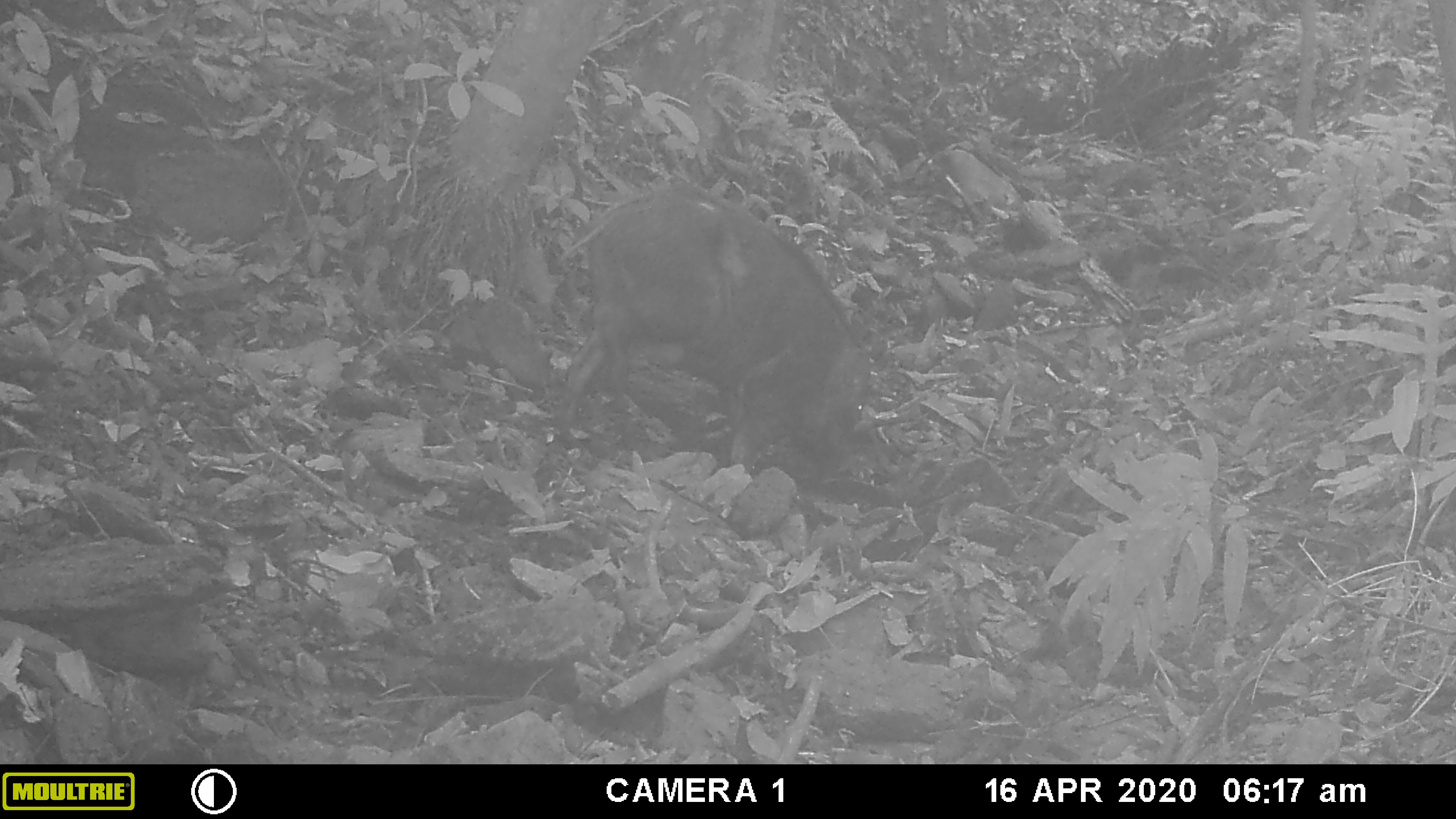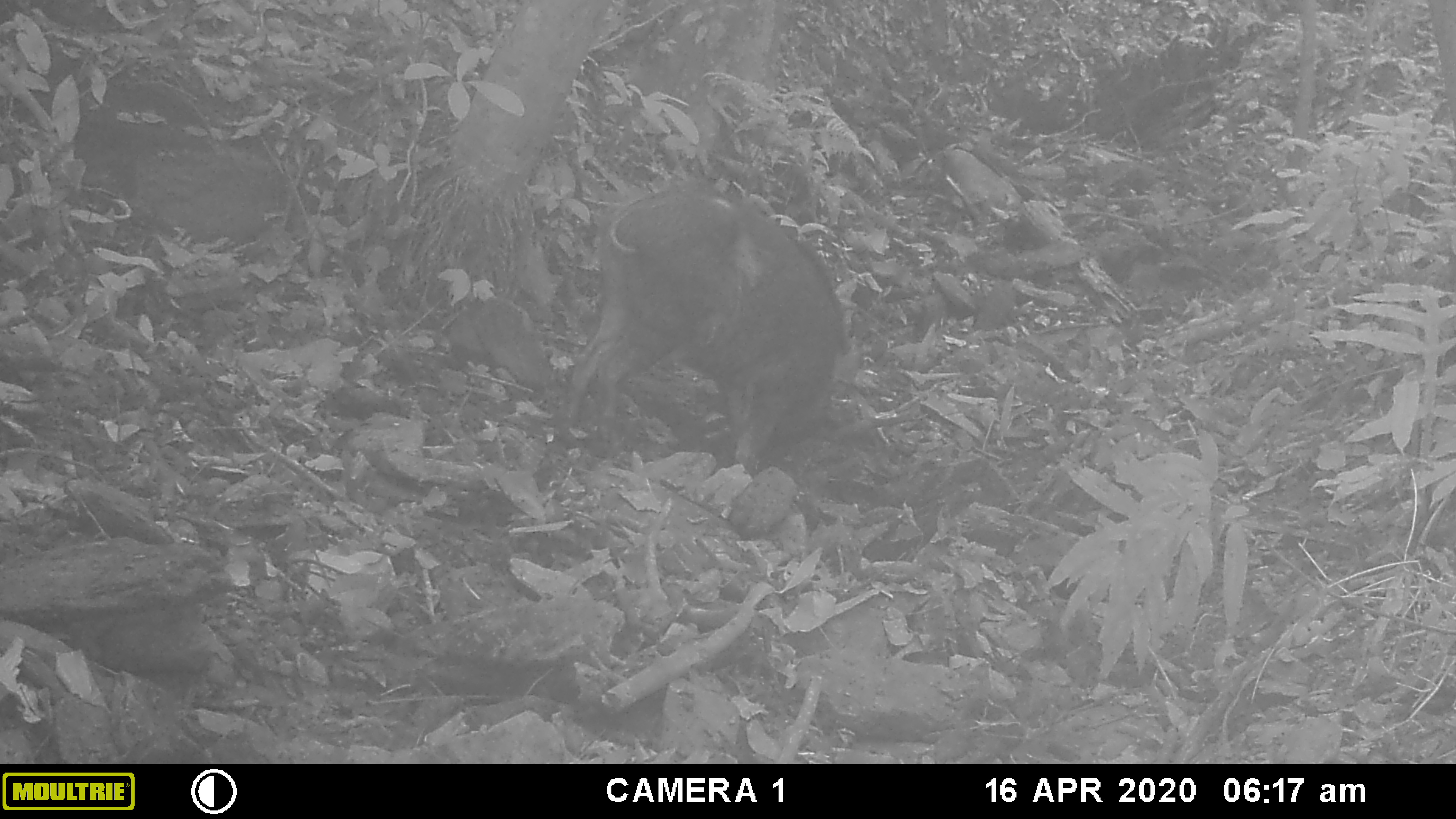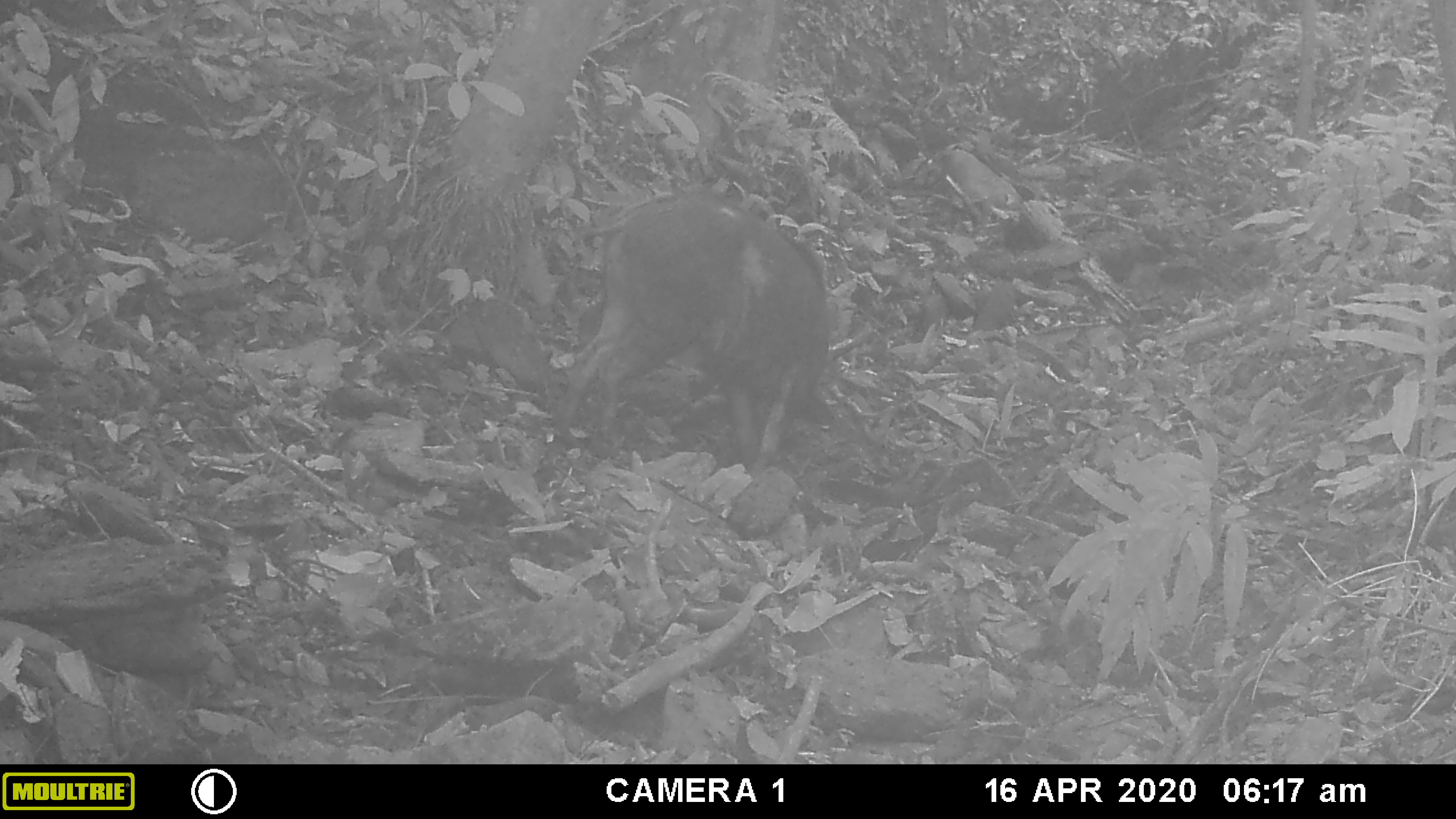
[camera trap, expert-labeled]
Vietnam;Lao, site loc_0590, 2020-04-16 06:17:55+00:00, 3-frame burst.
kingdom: Animalia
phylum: Chordata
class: Mammalia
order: Artiodactyla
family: Suidae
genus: Sus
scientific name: Sus scrofa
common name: eurasian wild pig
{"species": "eurasian wild pig (Sus scrofa)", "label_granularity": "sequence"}